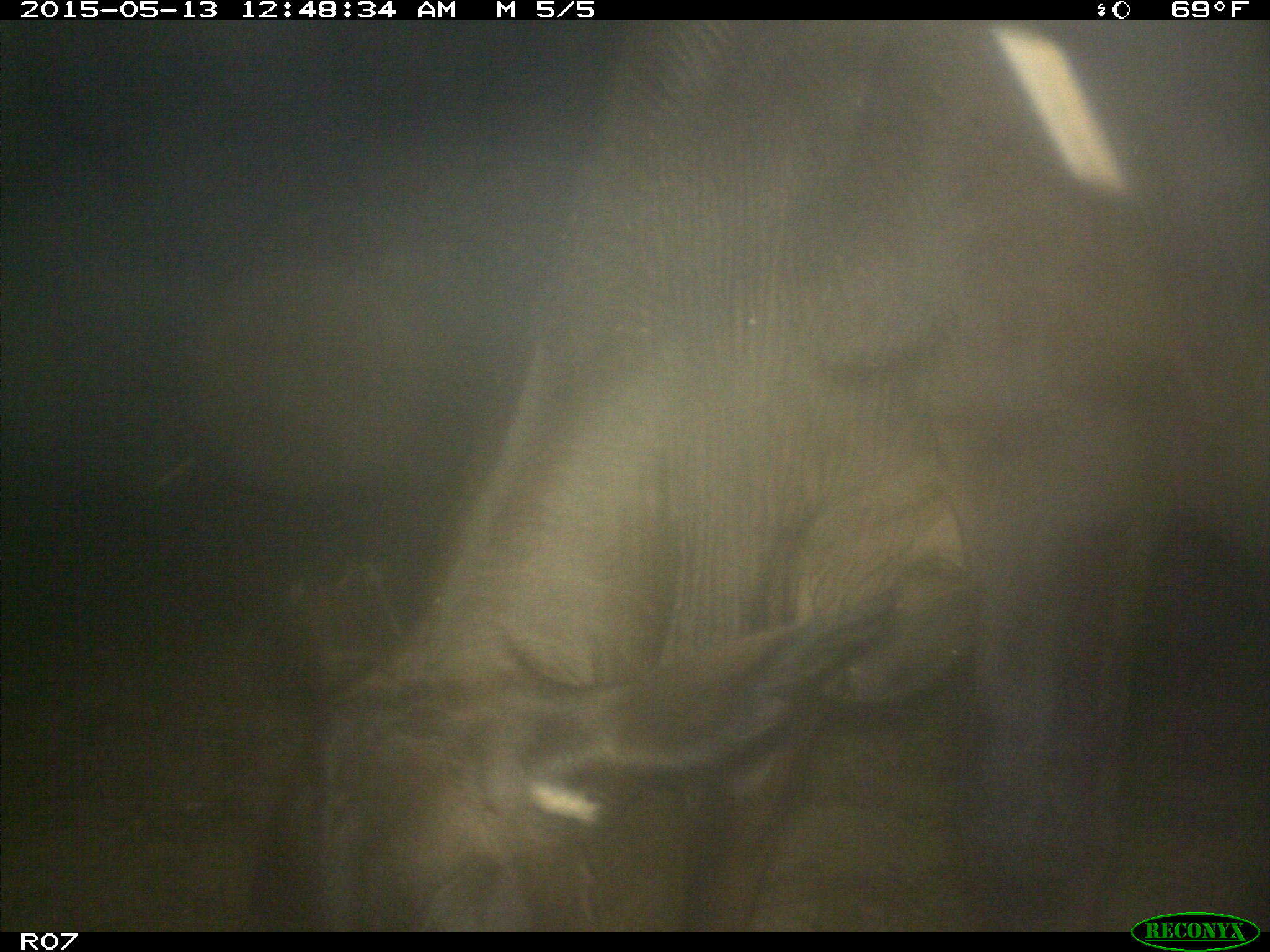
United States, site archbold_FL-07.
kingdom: Animalia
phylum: Chordata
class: Mammalia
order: Artiodactyla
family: Bovidae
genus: Bos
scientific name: Bos taurus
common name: domestic cow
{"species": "Bos taurus (domestic cow)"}